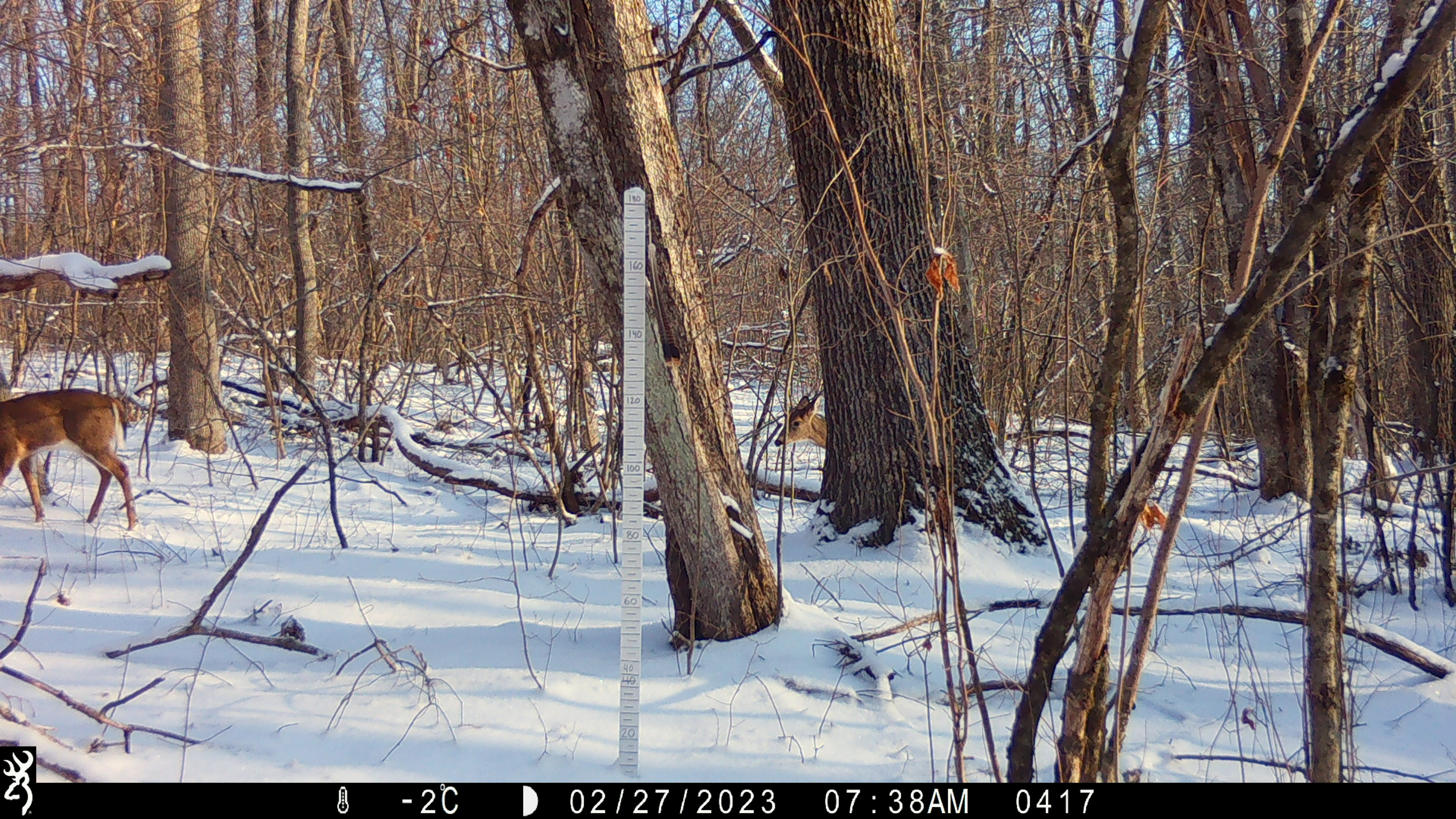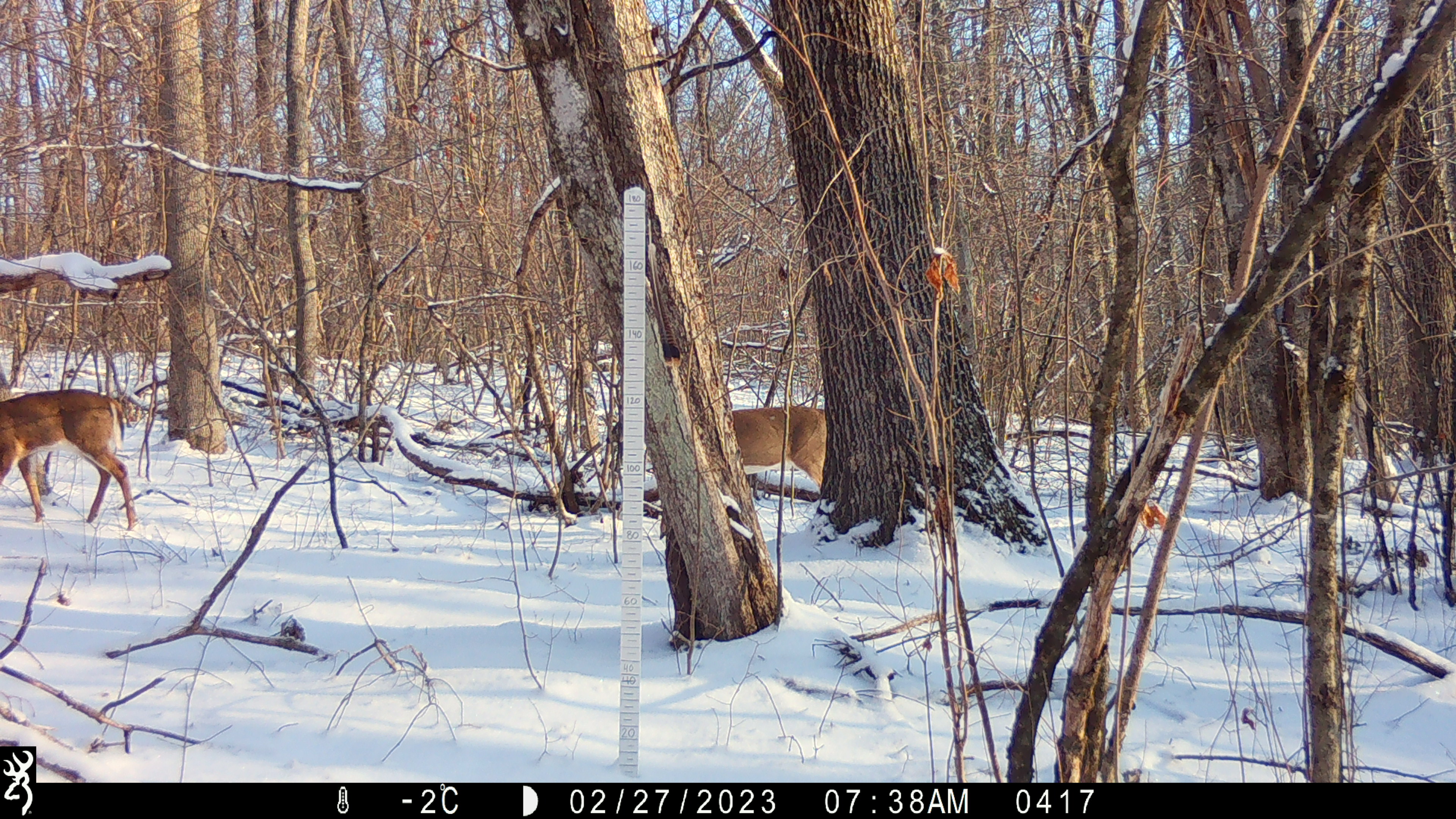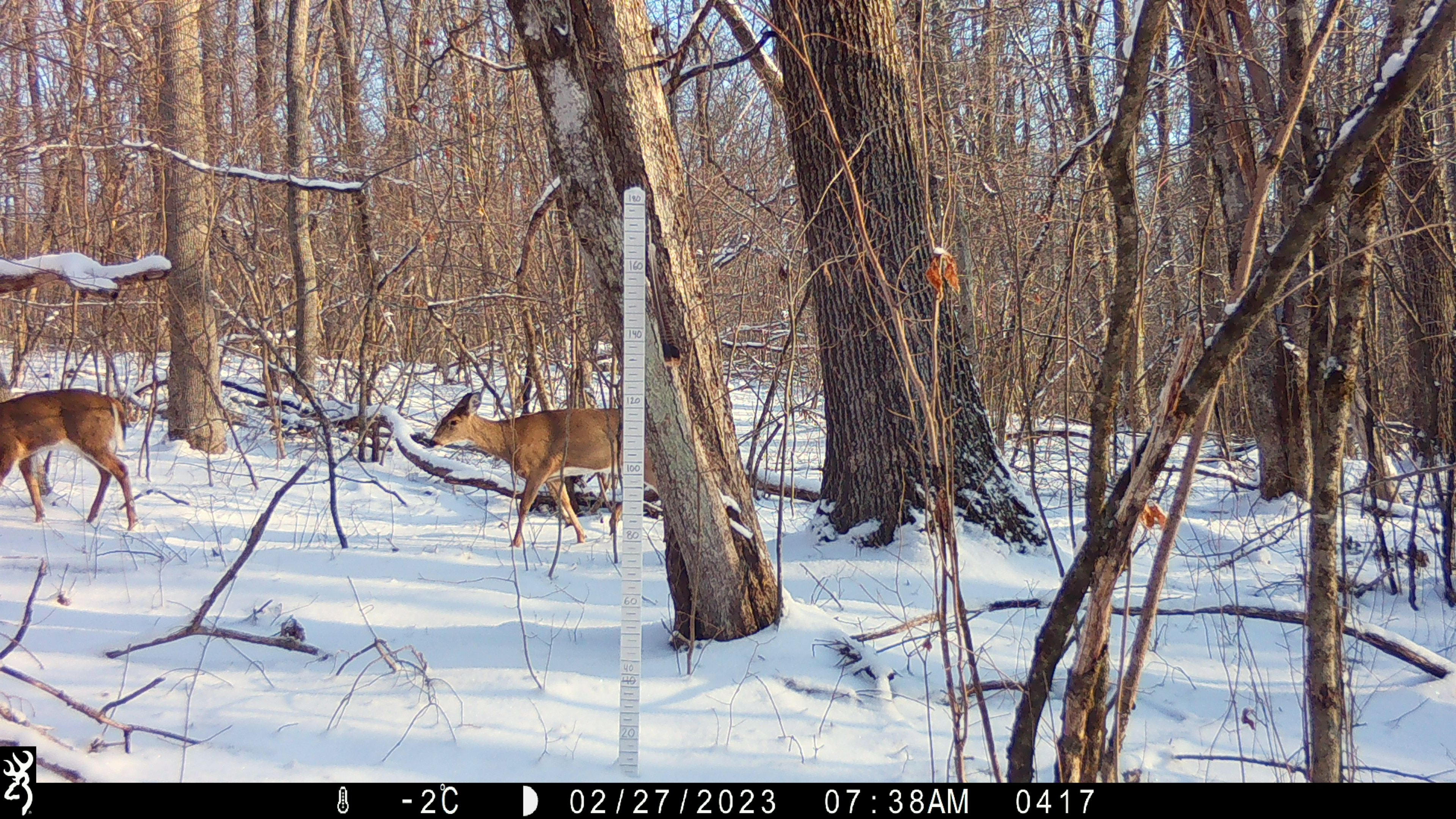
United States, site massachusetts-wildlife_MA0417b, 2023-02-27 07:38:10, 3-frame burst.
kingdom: Animalia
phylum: Chordata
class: Mammalia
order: Artiodactyla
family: Cervidae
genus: Odocoileus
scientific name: Odocoileus virginianus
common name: white-tailed deer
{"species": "white-tailed deer (Odocoileus virginianus)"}